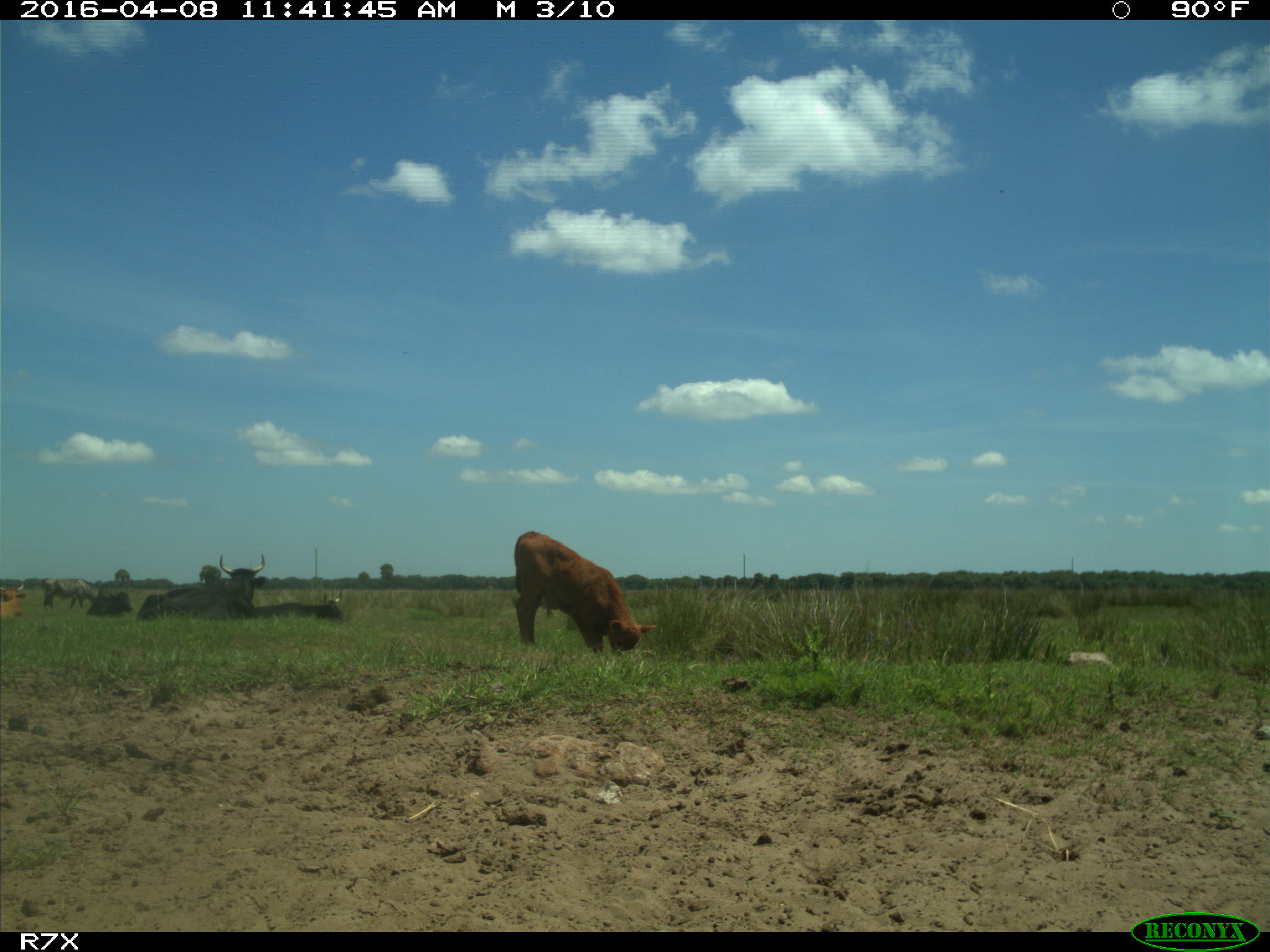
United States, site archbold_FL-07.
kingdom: Animalia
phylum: Chordata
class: Mammalia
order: Artiodactyla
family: Bovidae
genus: Bos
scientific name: Bos taurus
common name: domestic cow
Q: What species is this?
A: Bos taurus (domestic cow).